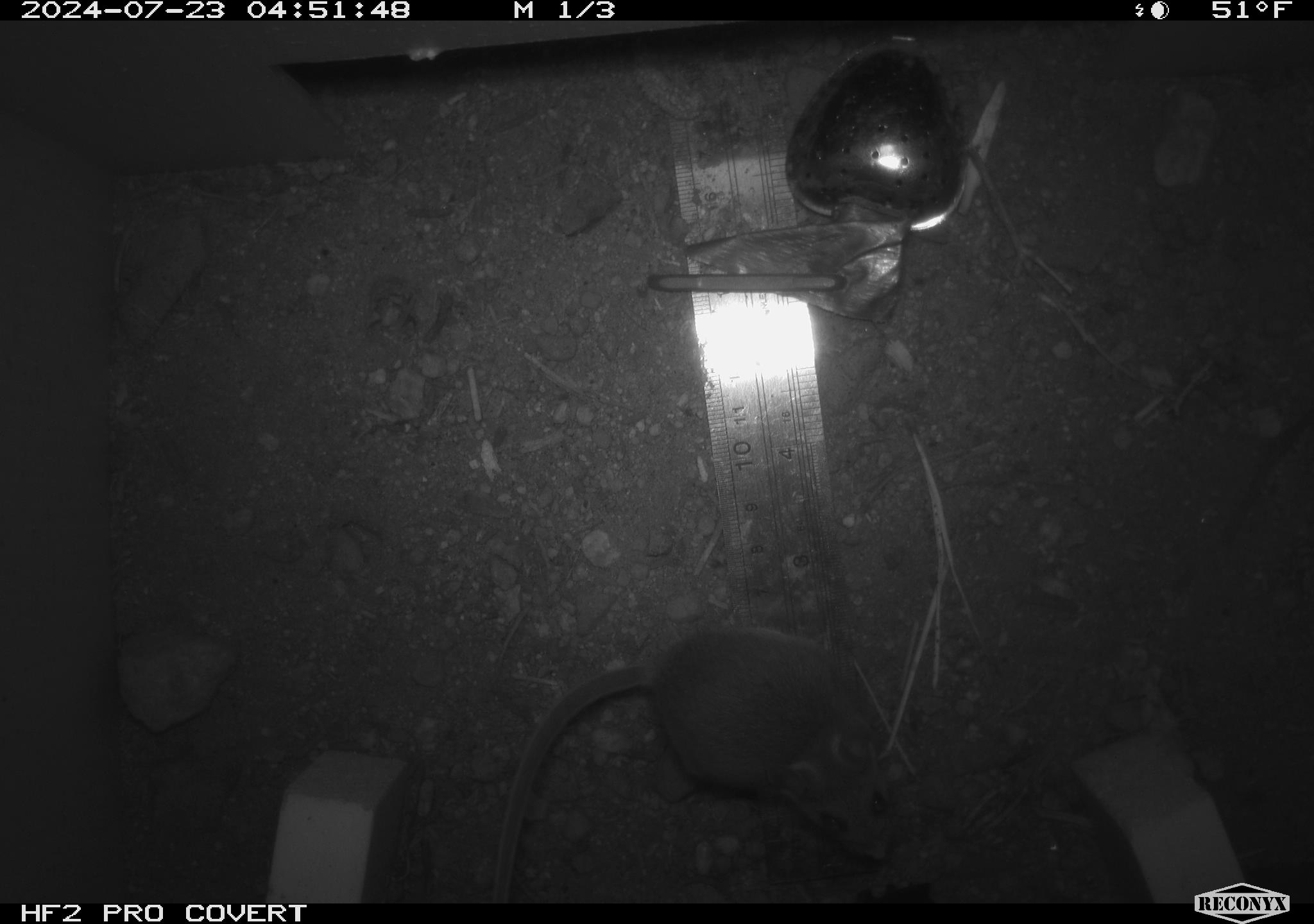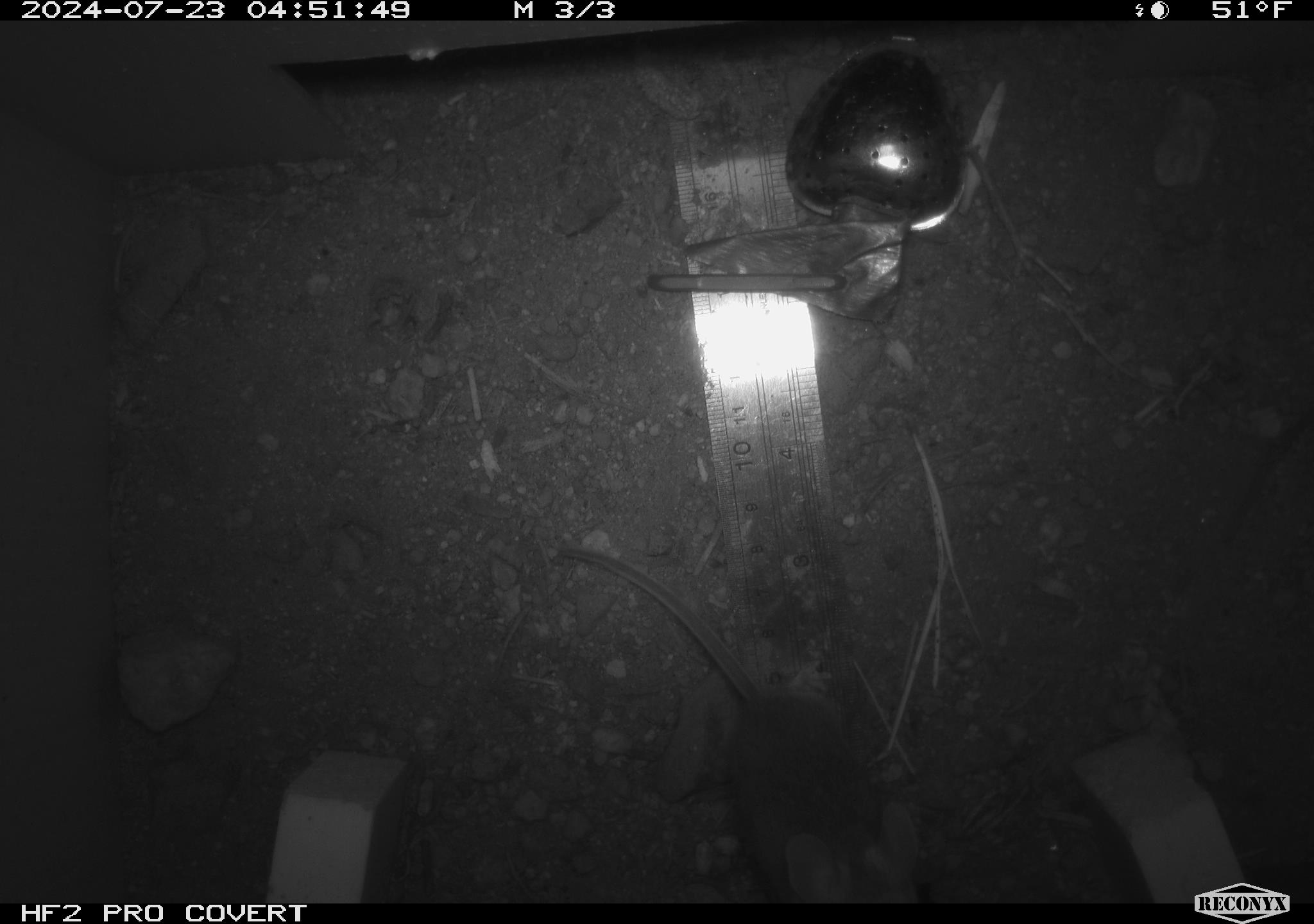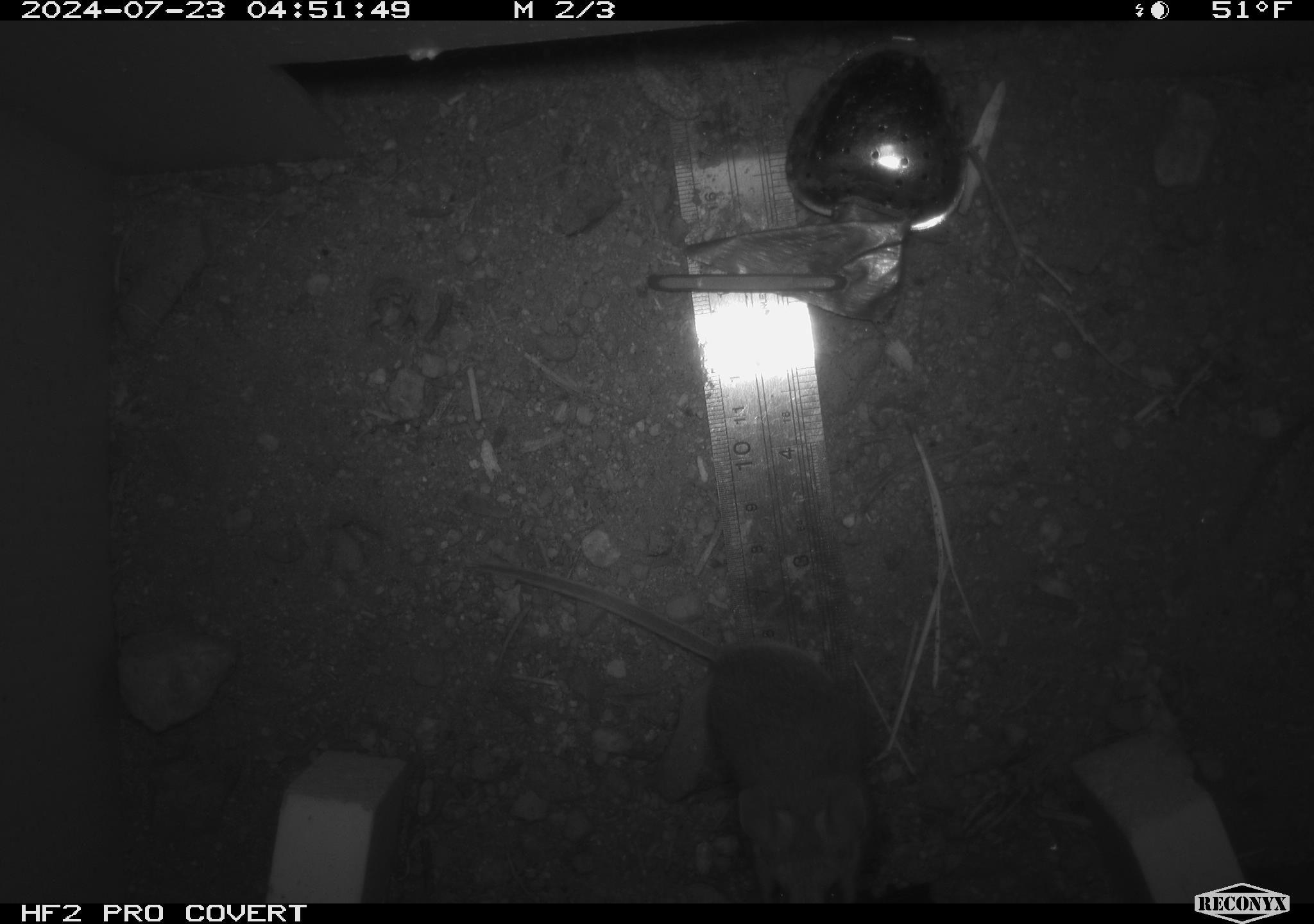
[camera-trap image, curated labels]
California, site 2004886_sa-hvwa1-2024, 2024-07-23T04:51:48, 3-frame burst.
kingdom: Animalia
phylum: Chordata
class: Mammalia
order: Rodentia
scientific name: Rodentia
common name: mouse species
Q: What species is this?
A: Mouse species (Rodentia).